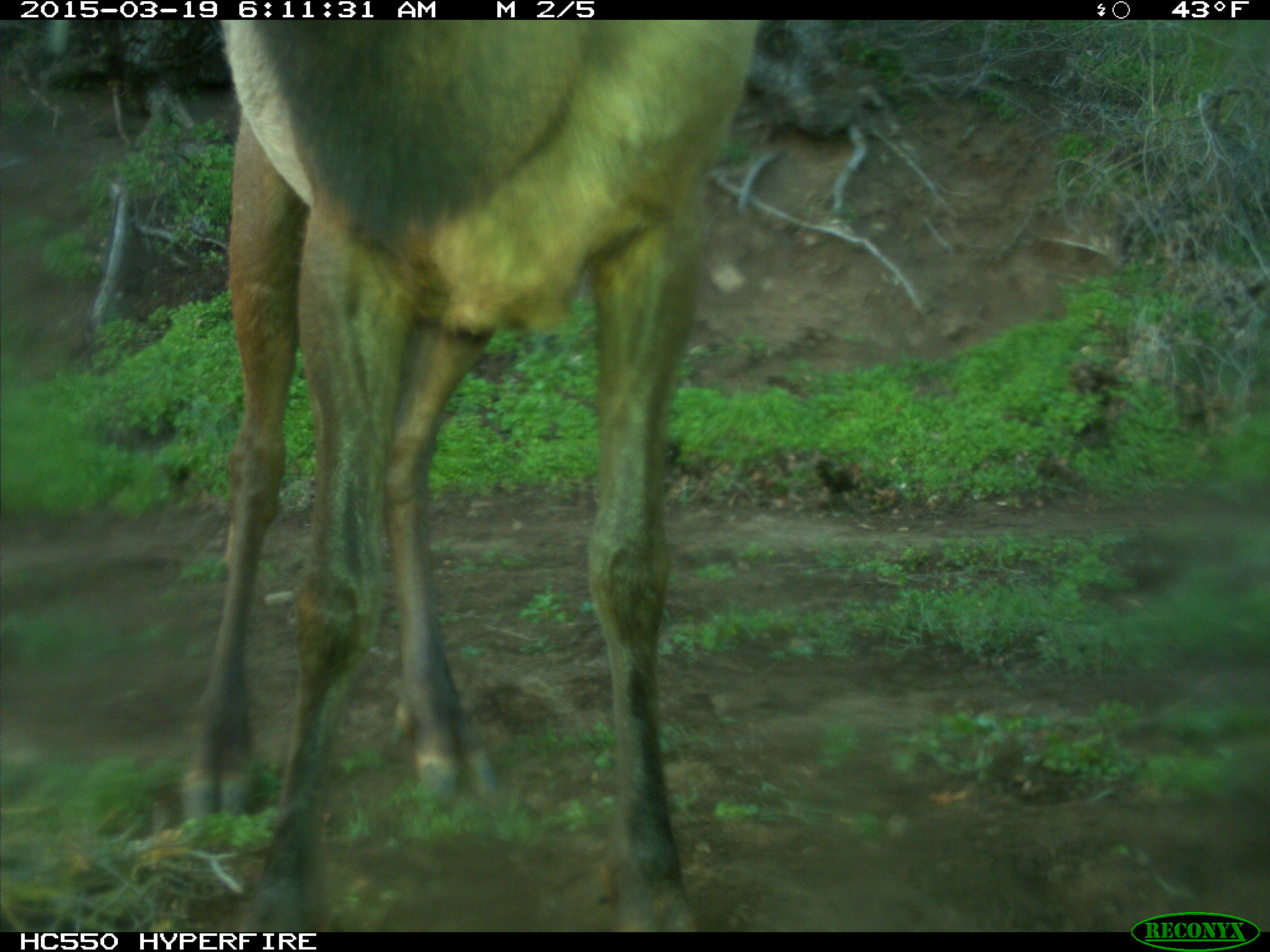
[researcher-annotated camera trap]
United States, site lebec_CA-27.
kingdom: Animalia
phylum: Chordata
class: Mammalia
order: Artiodactyla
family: Cervidae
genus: Cervus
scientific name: Cervus canadensis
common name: elk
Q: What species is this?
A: Cervus canadensis (elk).